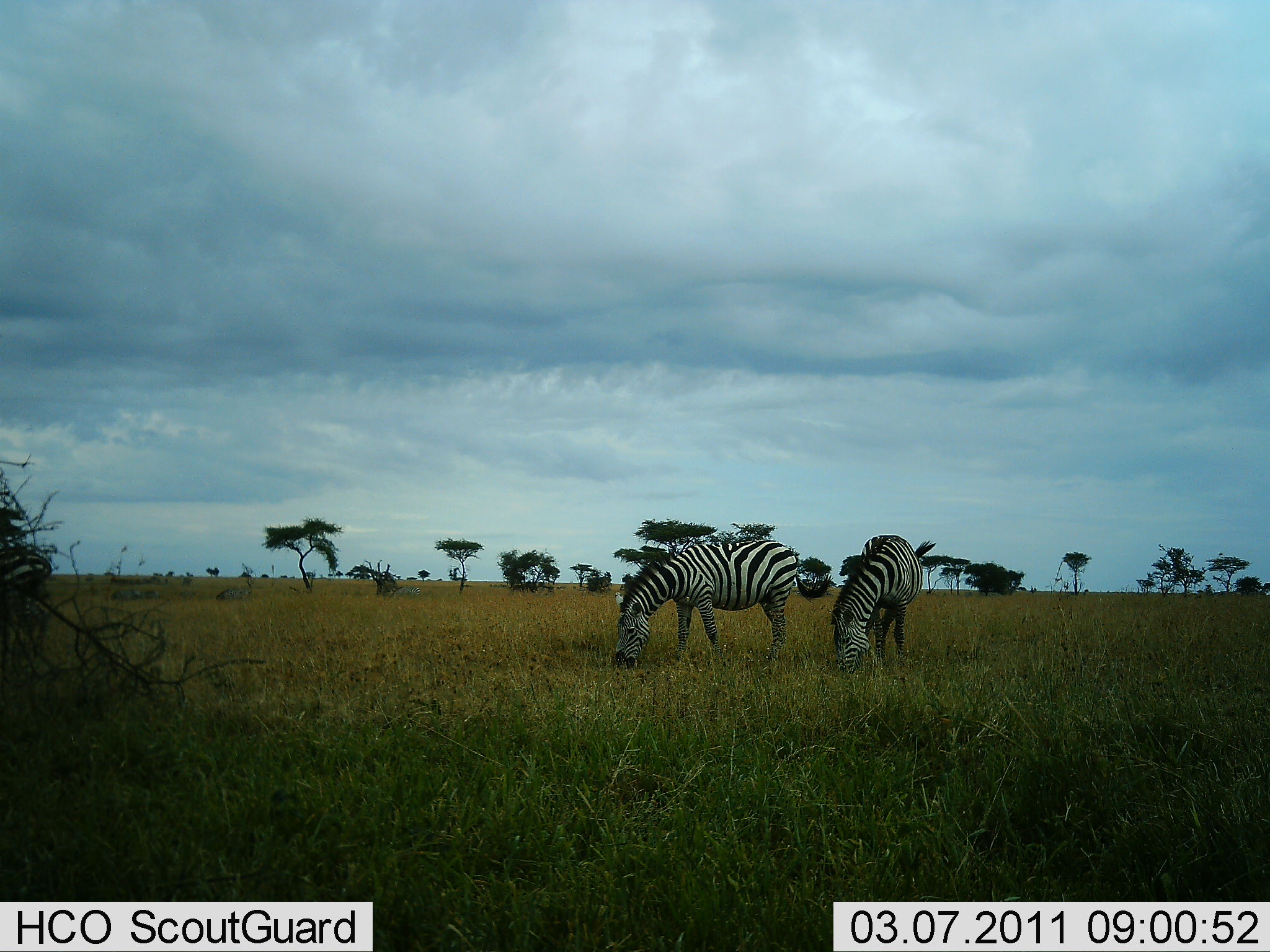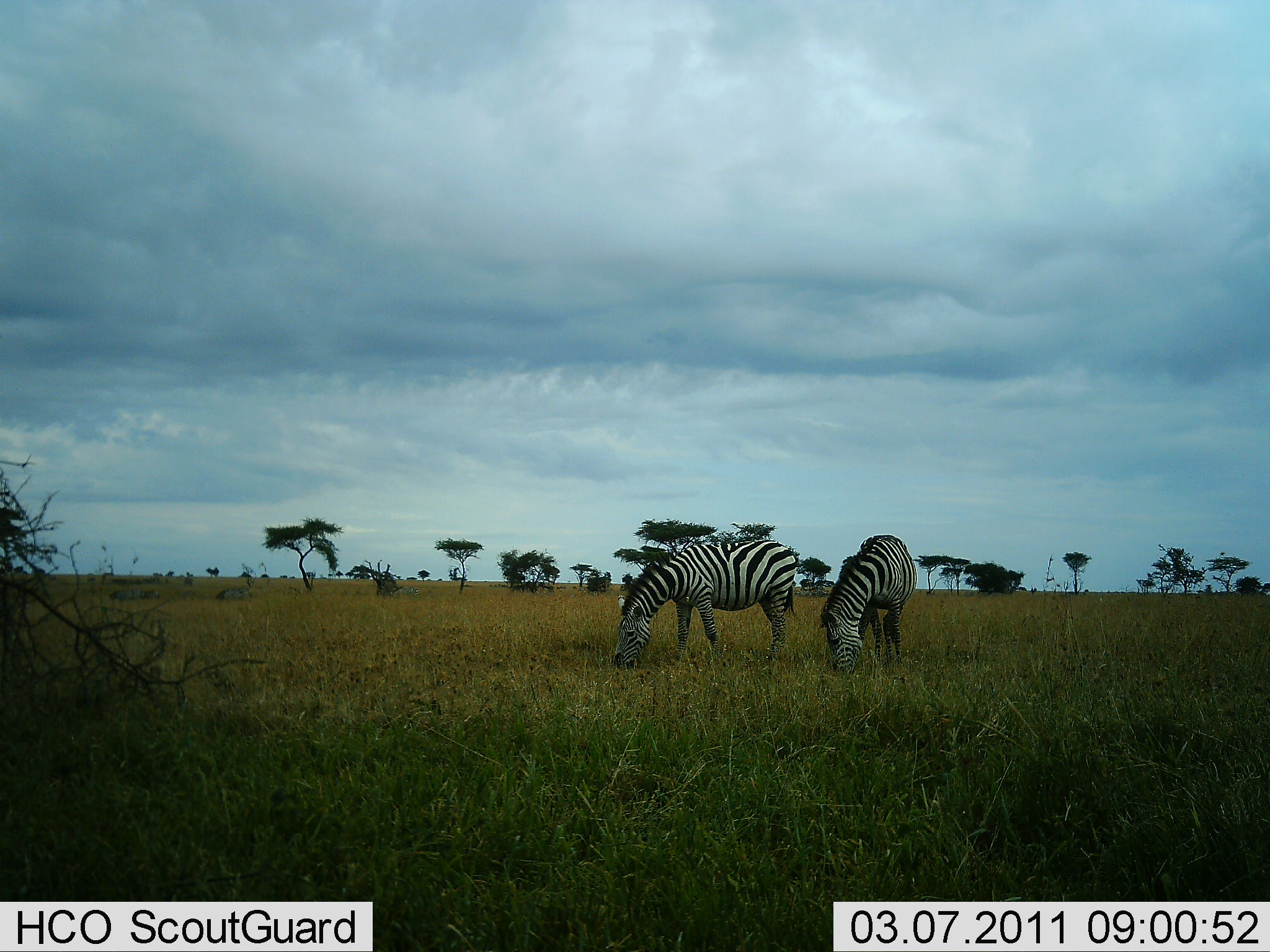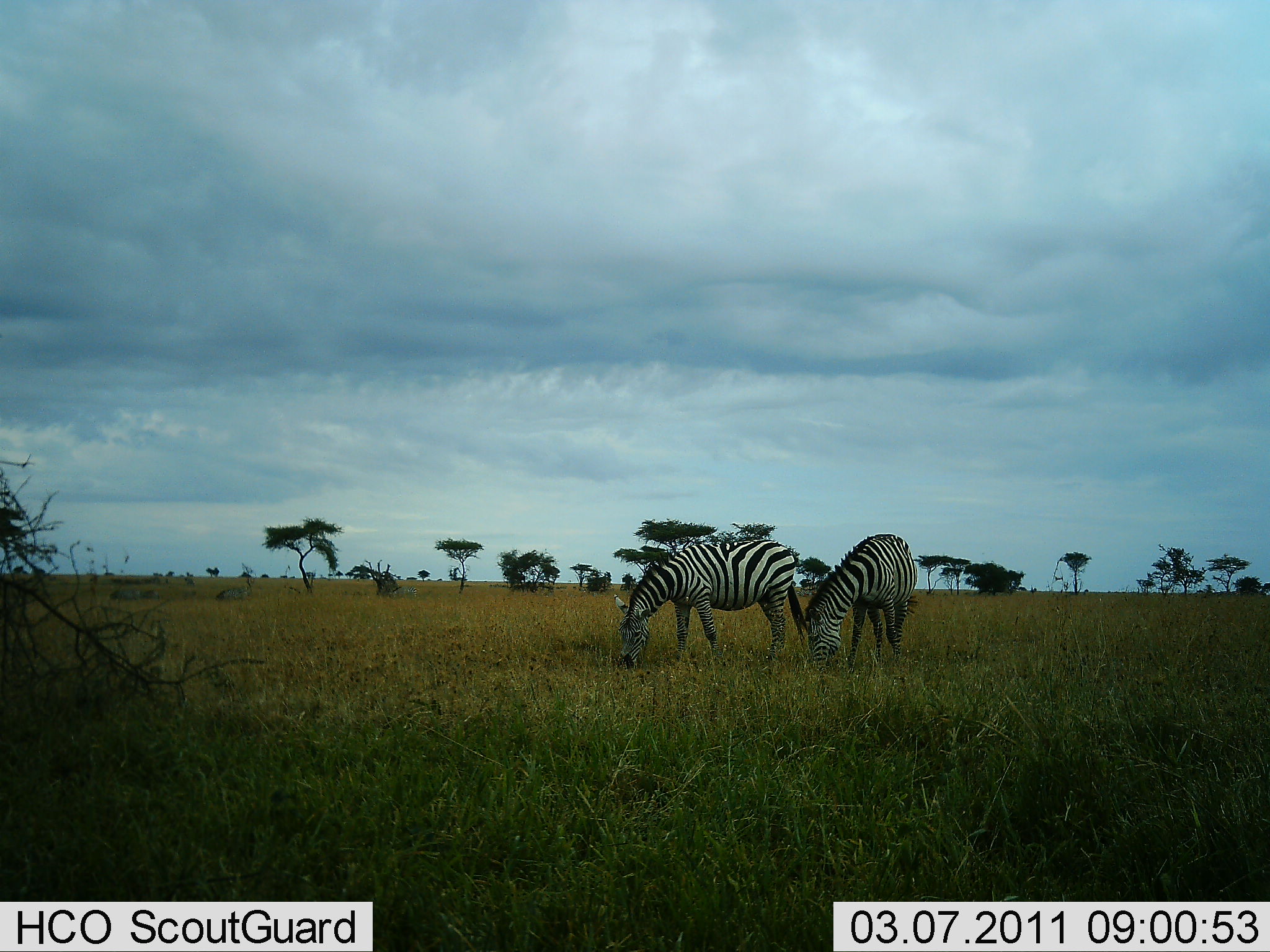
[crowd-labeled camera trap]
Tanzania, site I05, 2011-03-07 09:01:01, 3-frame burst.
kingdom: Animalia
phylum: Chordata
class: Mammalia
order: Perissodactyla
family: Equidae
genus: Equus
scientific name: Equus quagga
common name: plains zebra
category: zebra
Zebra (plains zebra) (Equus quagga), count 3. Behavior (volunteer vote fractions): standing 40%, resting 7%, moving 33%, interacting 0%. Young present (vote fraction): 0%. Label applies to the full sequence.